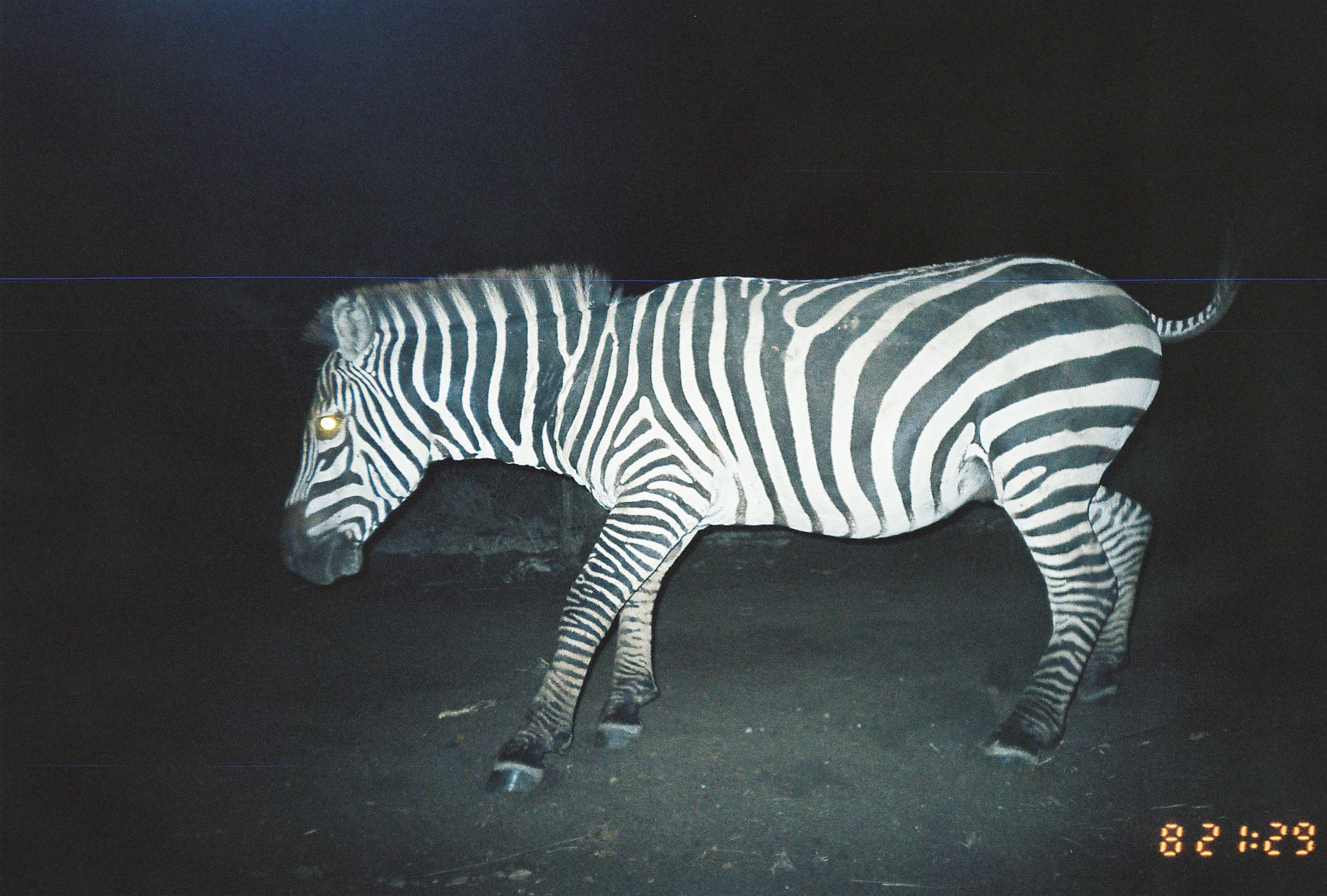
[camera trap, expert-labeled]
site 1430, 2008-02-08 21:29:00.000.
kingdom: Animalia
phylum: Chordata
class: Mammalia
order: Perissodactyla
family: Equidae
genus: Equus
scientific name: Equus quagga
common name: plains zebra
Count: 1.